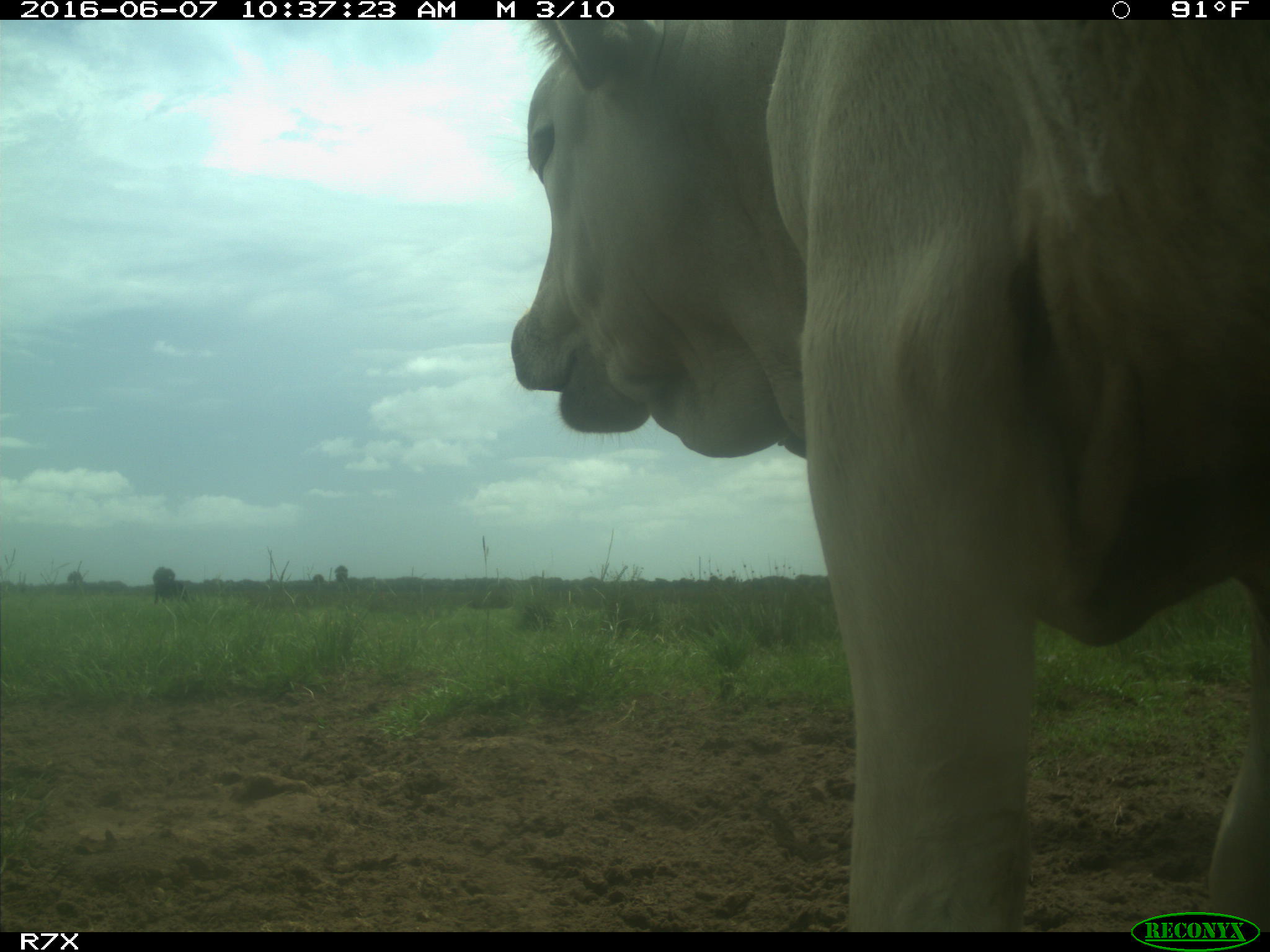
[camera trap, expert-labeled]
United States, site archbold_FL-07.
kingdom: Animalia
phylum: Chordata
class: Mammalia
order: Artiodactyla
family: Bovidae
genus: Bos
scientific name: Bos taurus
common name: domestic cow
Bos taurus (domestic cow).